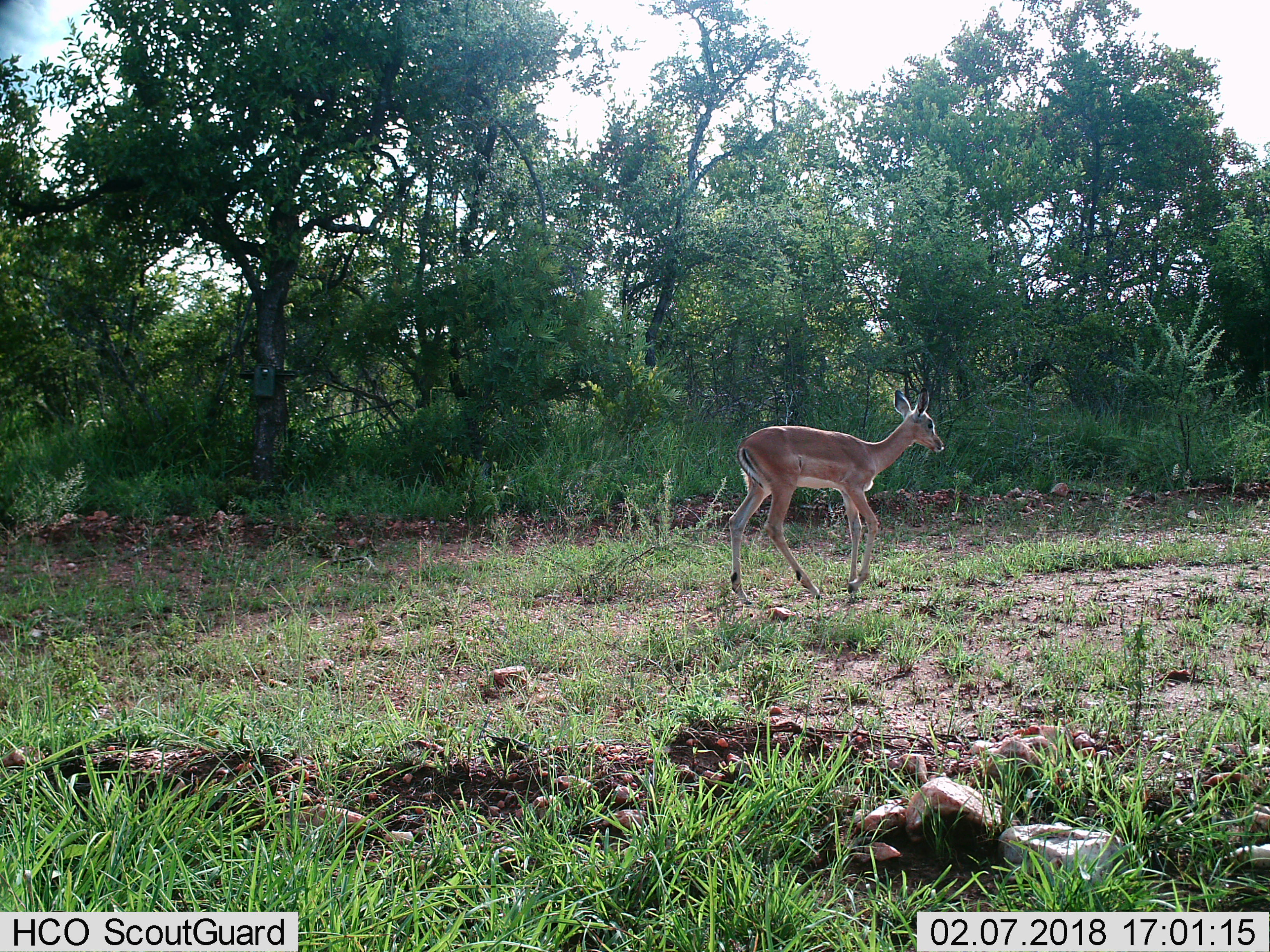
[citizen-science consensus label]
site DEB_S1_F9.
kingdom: Animalia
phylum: Chordata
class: Mammalia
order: Artiodactyla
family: Bovidae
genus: Aepyceros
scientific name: Aepyceros melampus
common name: impala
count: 1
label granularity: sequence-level